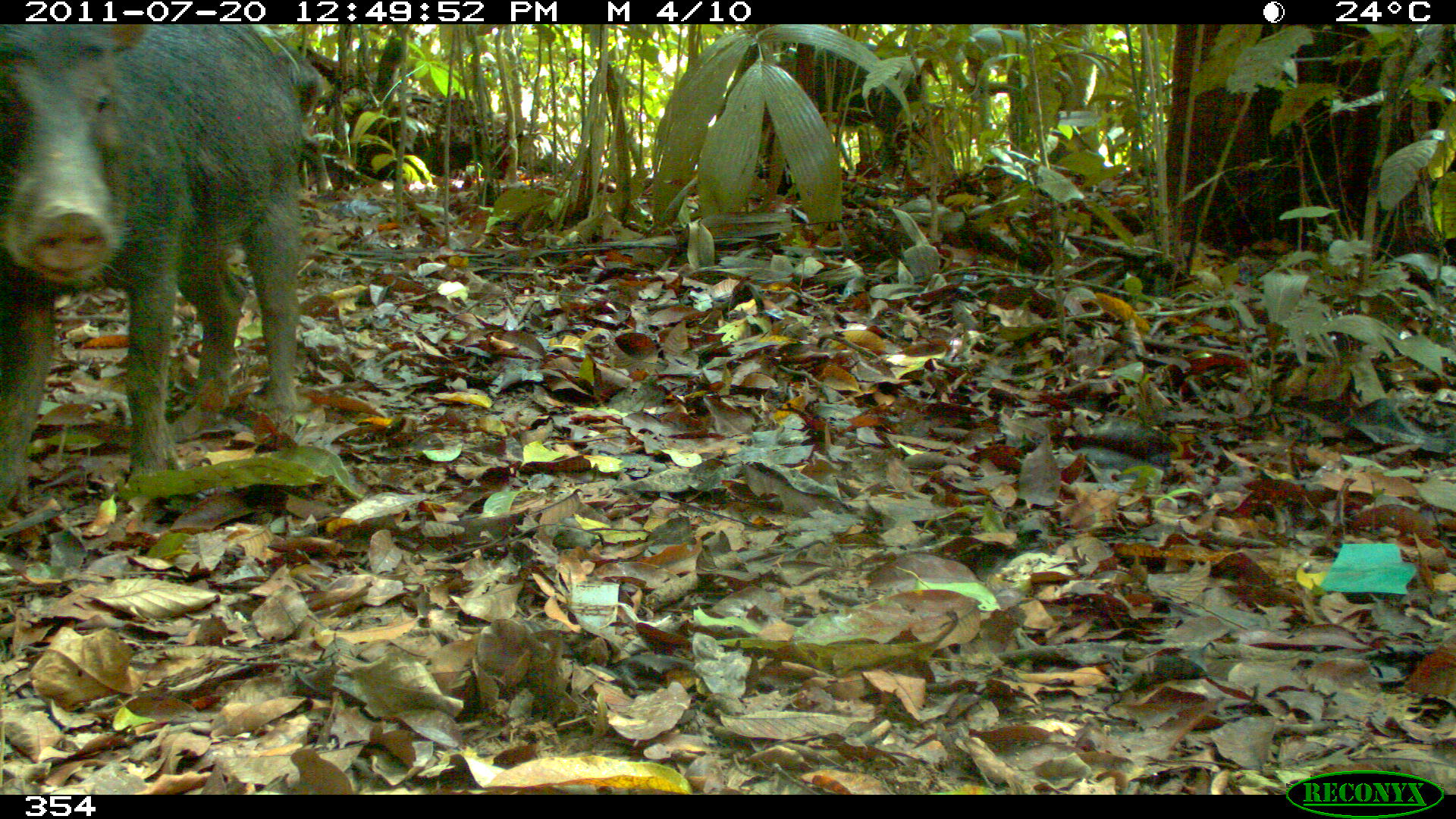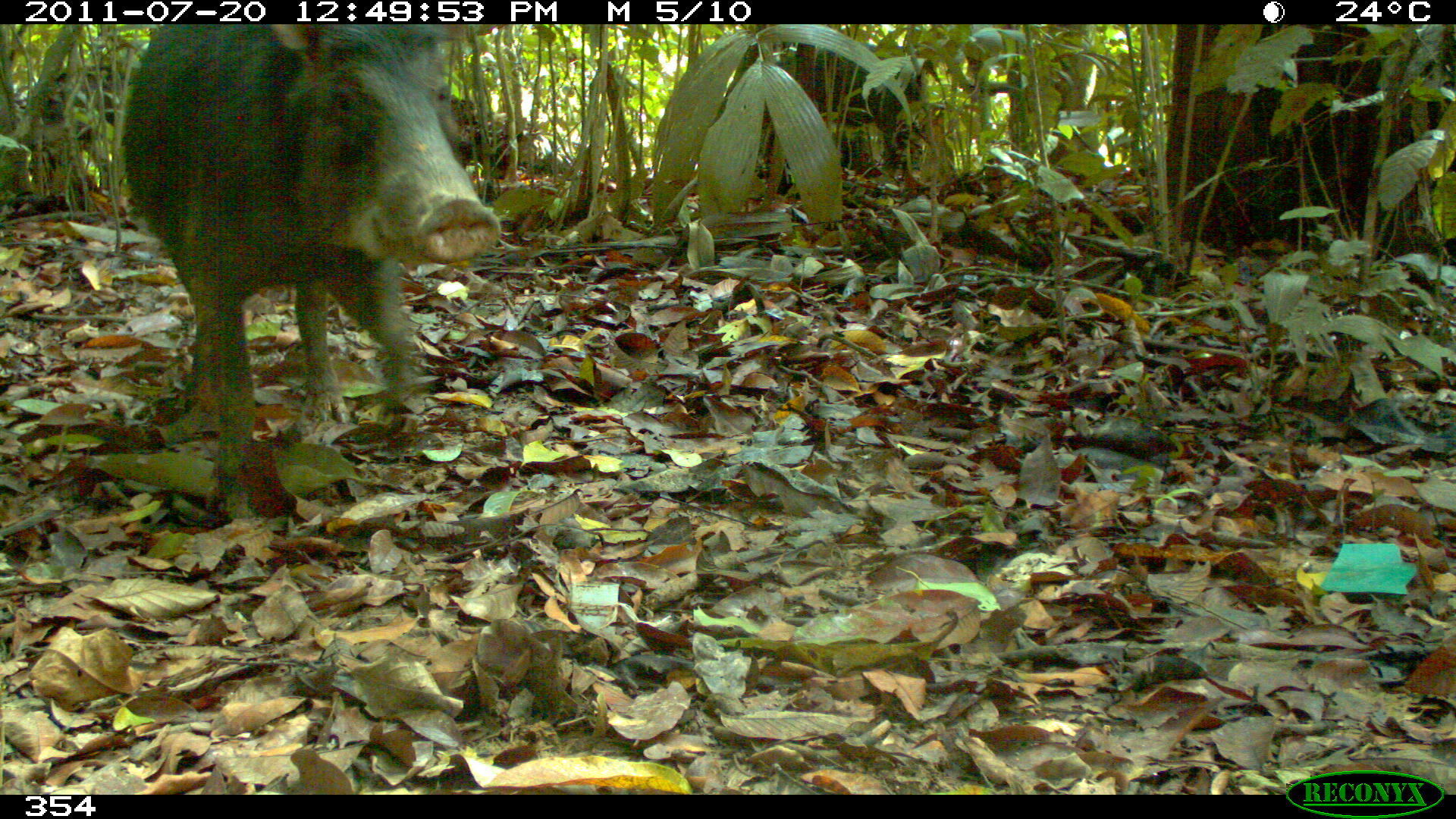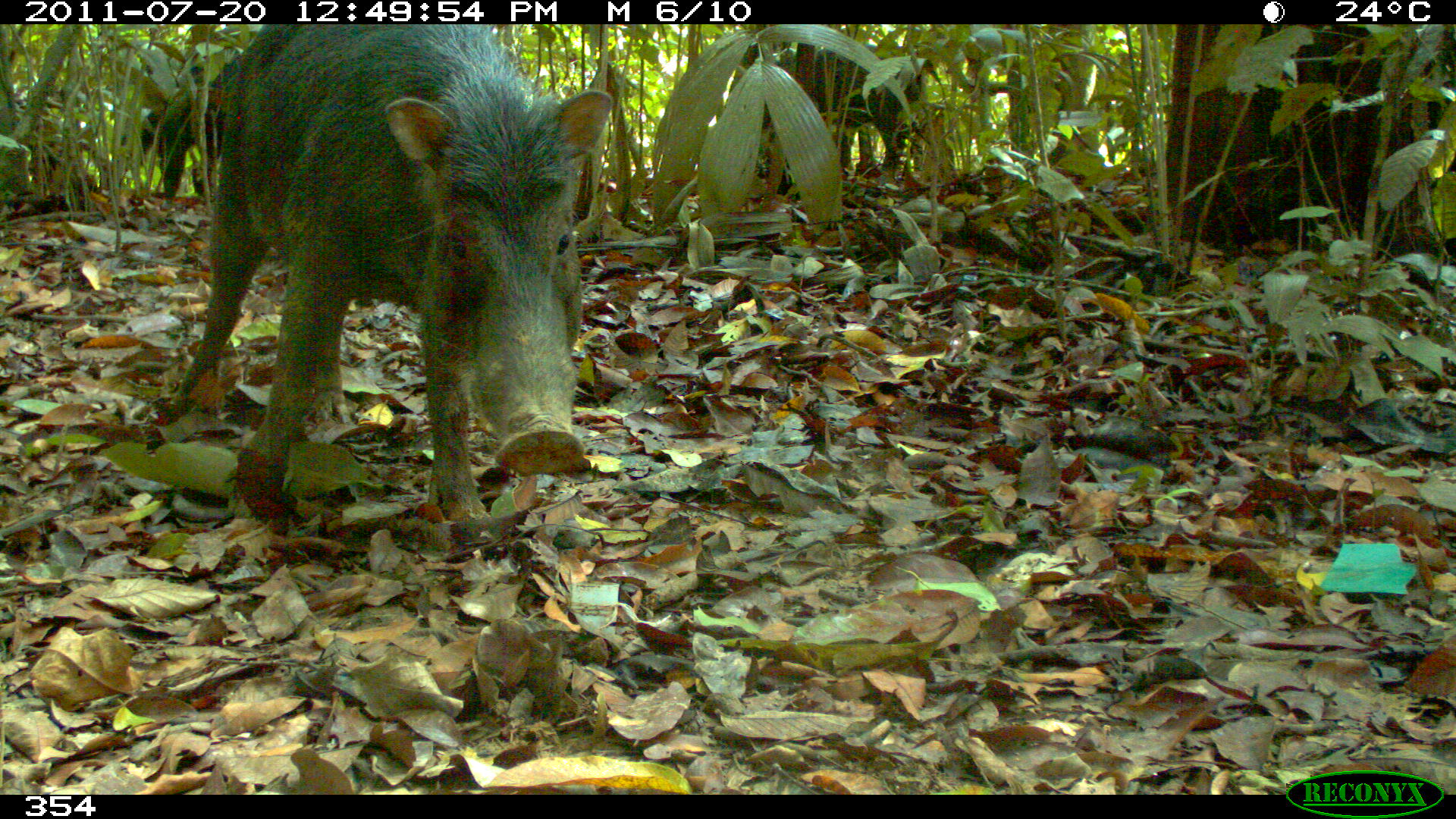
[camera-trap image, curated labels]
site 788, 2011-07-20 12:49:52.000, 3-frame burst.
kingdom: Animalia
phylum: Chordata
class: Mammalia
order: Artiodactyla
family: Tayassuidae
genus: Tayassu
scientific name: Tayassu pecari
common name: white-lipped peccary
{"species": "Tayassu pecari (white-lipped peccary)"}